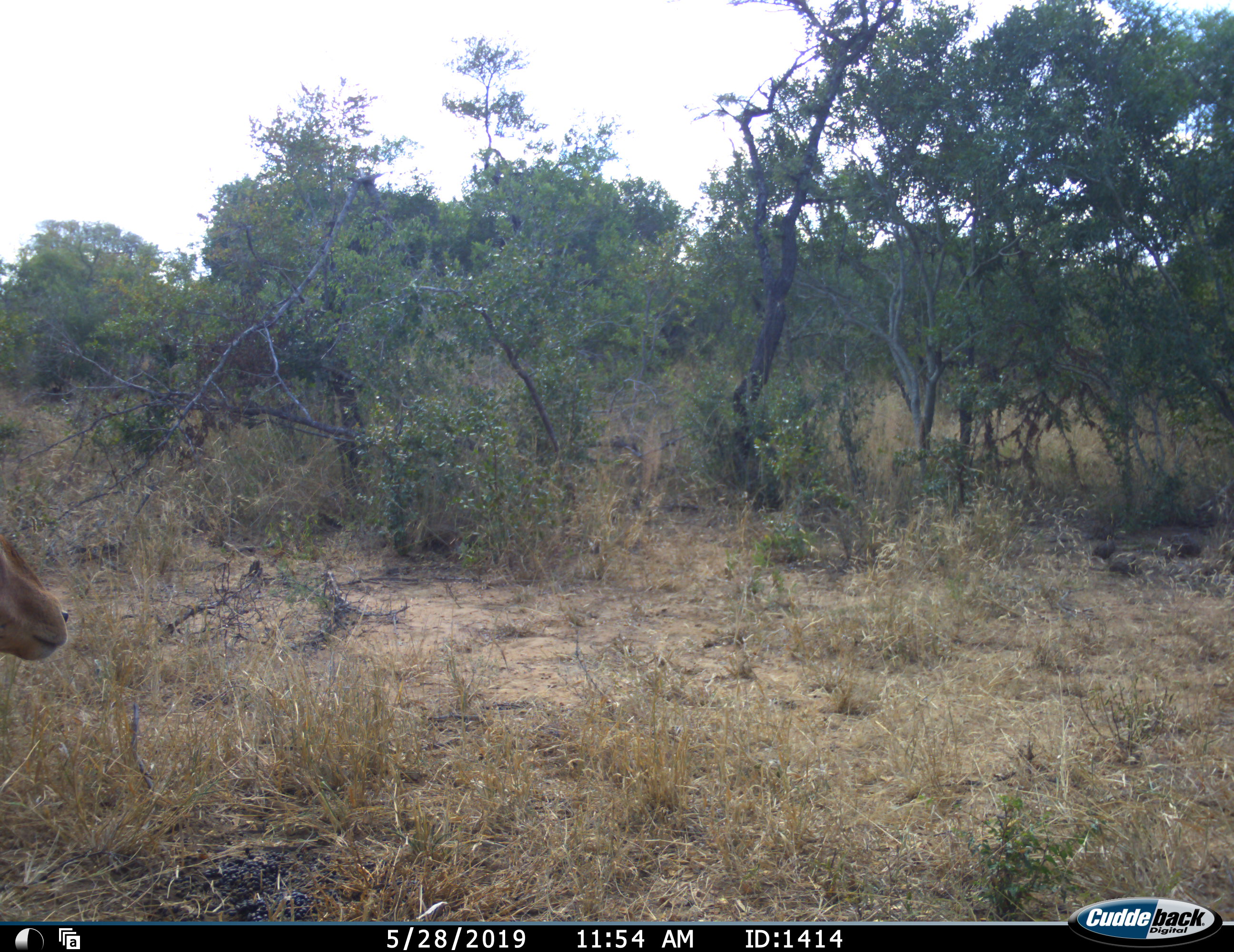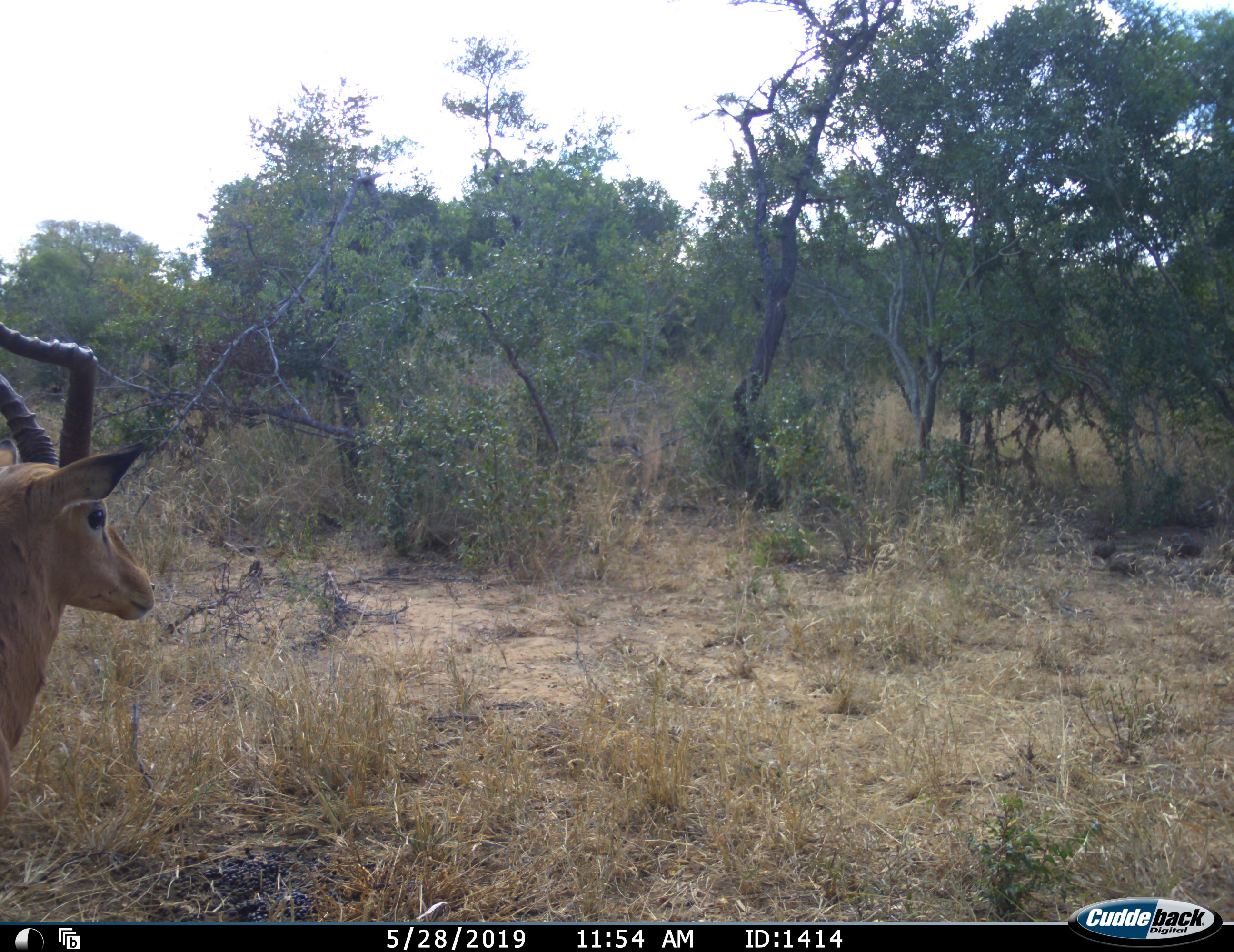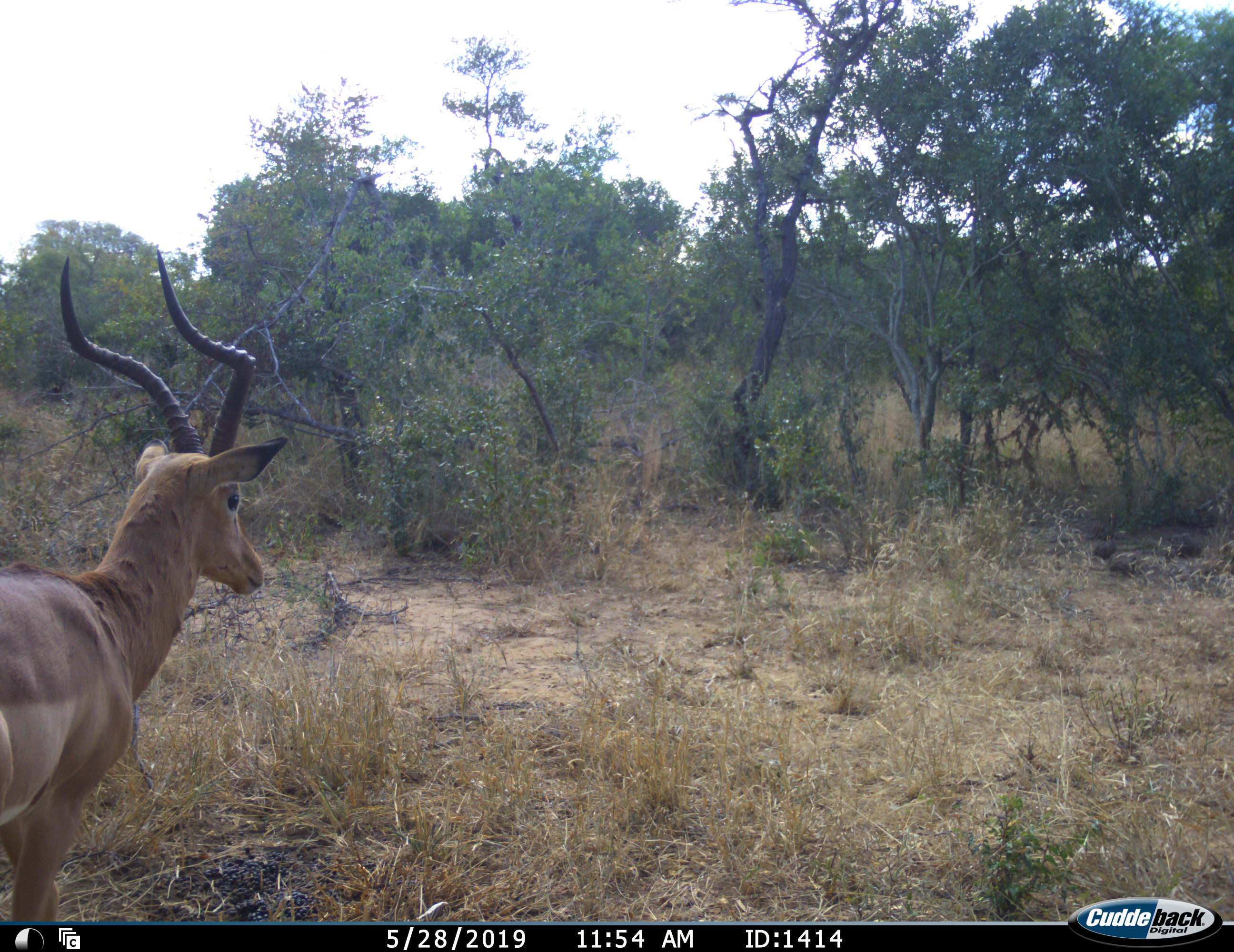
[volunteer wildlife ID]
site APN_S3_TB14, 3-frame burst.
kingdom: Animalia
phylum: Chordata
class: Mammalia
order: Artiodactyla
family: Bovidae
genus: Aepyceros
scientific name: Aepyceros melampus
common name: impala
Impala (Aepyceros melampus), count 1. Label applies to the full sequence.